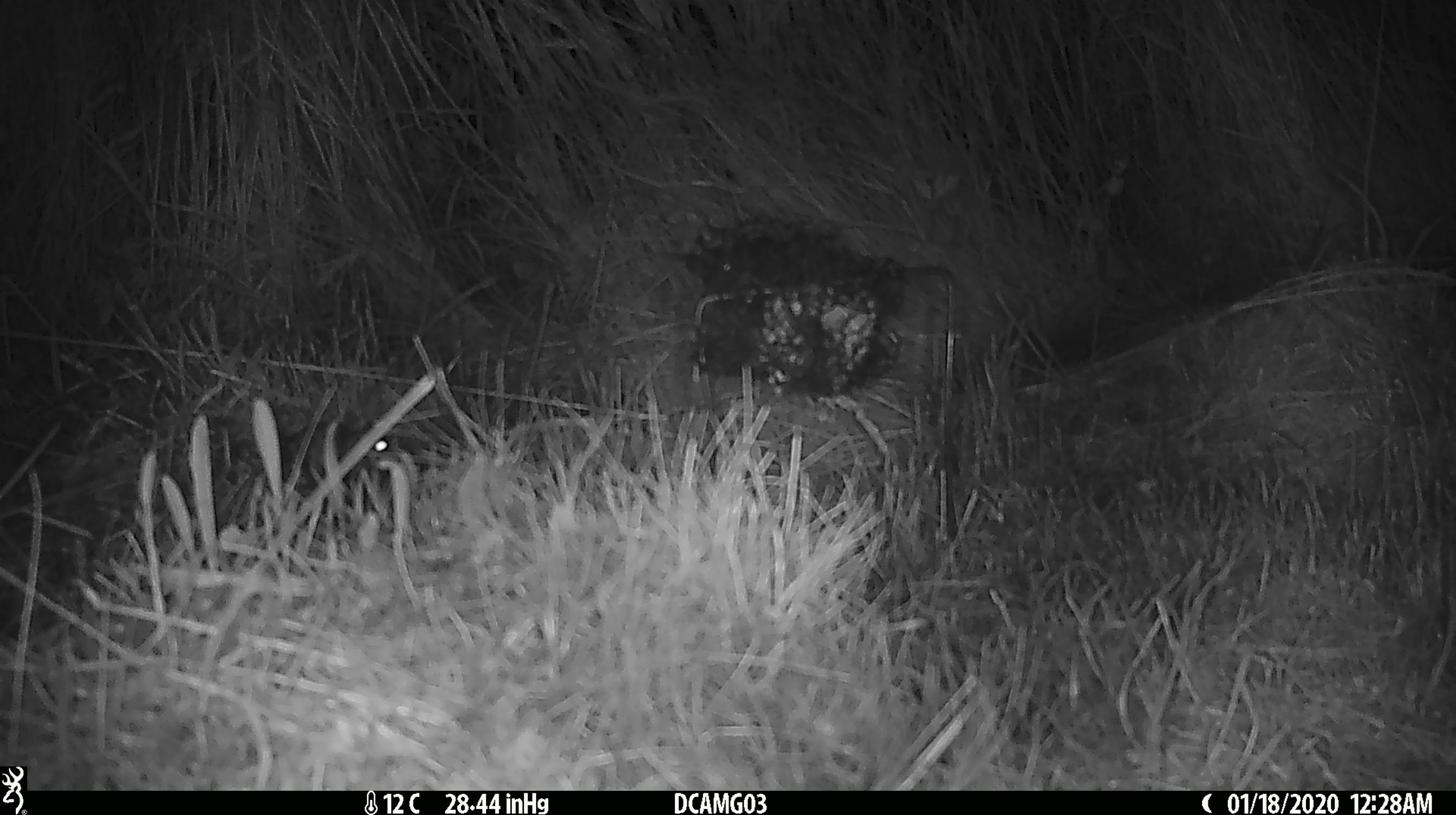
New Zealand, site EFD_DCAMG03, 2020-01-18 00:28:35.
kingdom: Animalia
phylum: Chordata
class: Mammalia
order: Rodentia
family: Muridae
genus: Mus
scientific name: Mus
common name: mouse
Mouse (Mus).